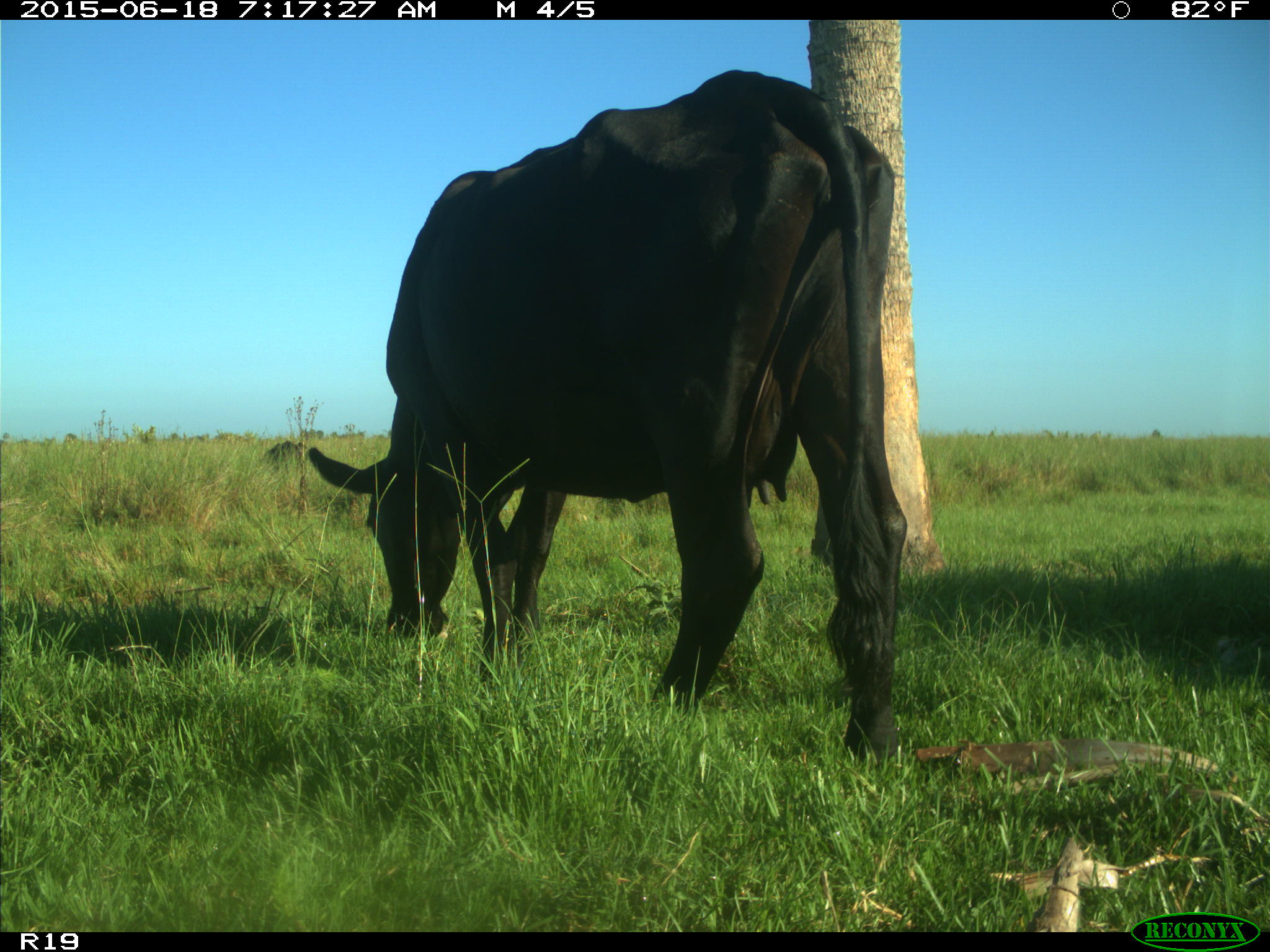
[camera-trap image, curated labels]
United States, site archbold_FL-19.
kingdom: Animalia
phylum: Chordata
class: Mammalia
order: Artiodactyla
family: Bovidae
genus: Bos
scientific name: Bos taurus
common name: domestic cow